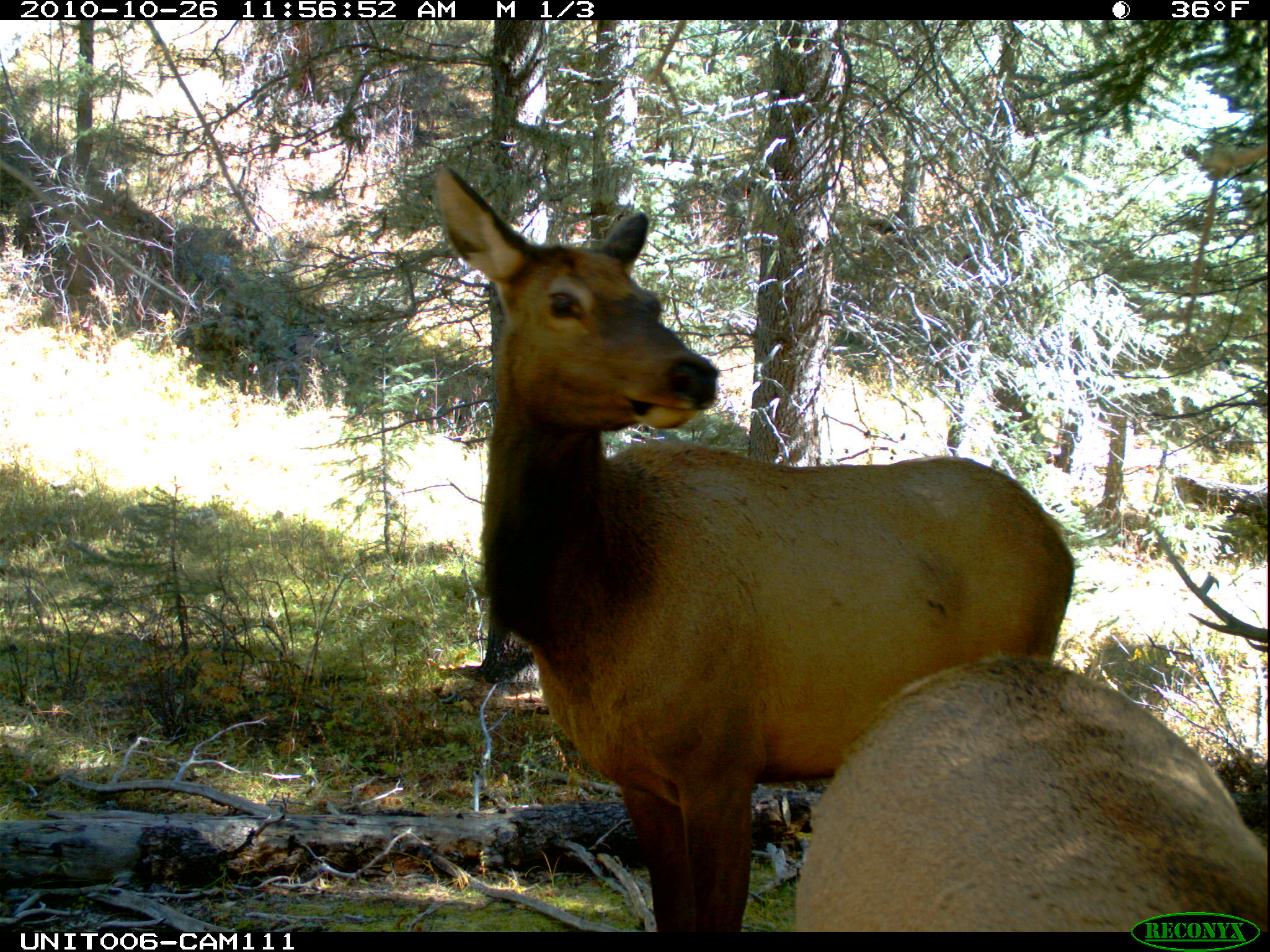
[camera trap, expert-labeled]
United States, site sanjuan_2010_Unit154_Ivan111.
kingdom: Animalia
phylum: Chordata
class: Mammalia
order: Artiodactyla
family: Cervidae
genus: Cervus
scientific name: Cervus elaphus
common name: red deer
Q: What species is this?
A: Cervus elaphus (red deer).